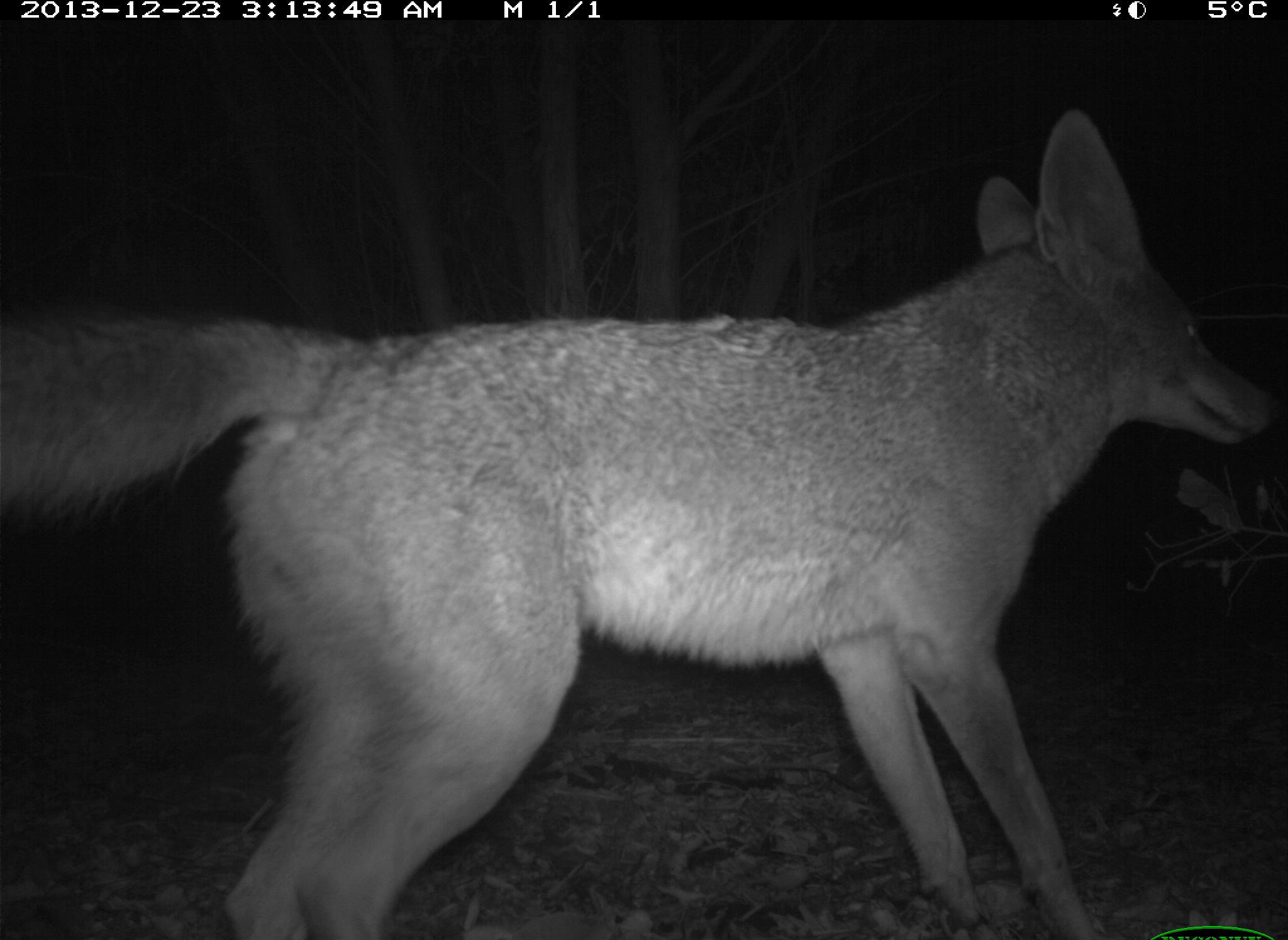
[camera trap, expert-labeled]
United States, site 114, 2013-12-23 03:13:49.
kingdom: Animalia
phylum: Chordata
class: Mammalia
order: Carnivora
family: Canidae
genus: Canis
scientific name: Canis latrans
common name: coyote